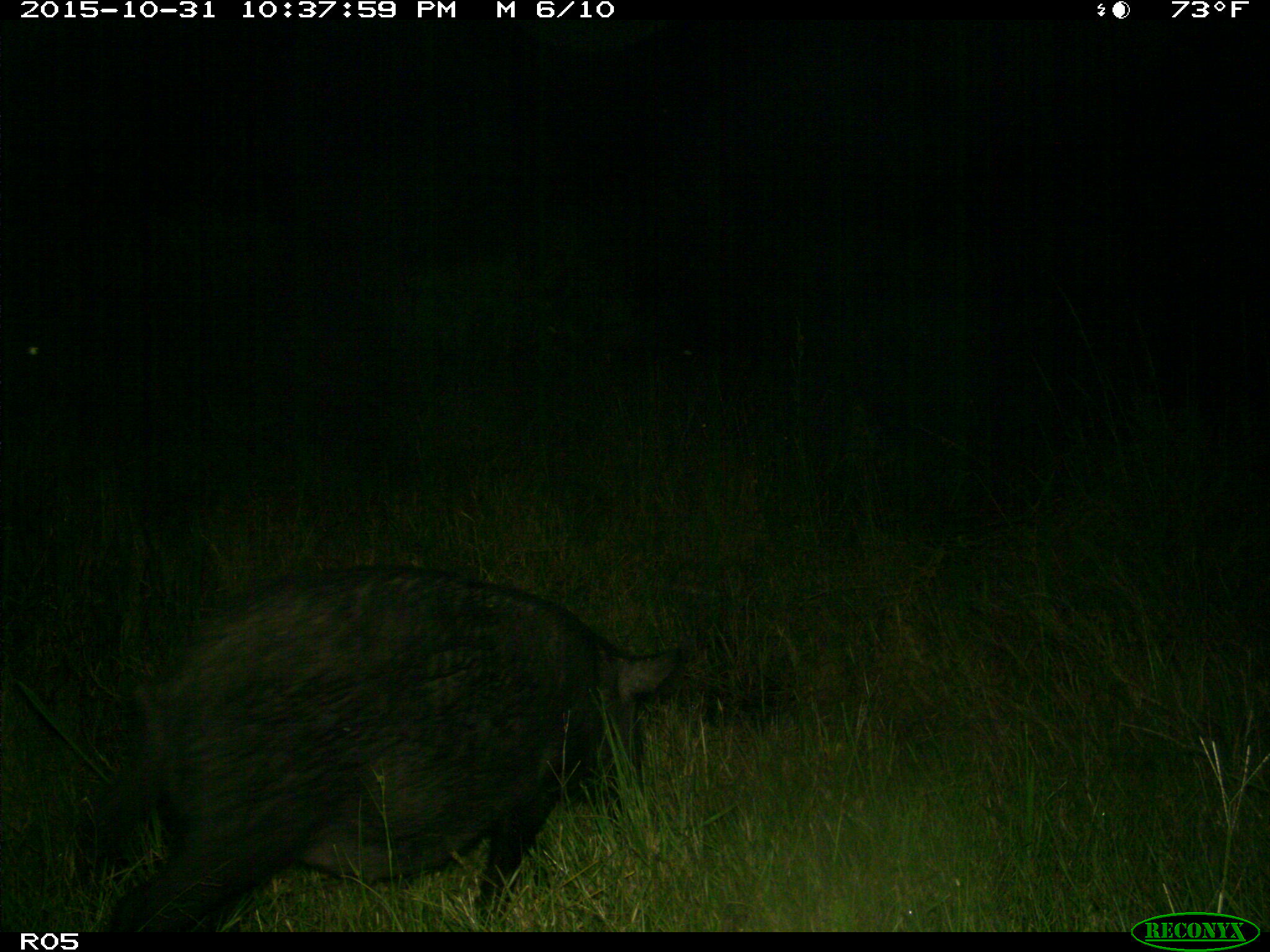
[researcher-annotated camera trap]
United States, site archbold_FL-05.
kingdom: Animalia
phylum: Chordata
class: Mammalia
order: Artiodactyla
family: Suidae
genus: Sus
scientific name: Sus scrofa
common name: wild boar